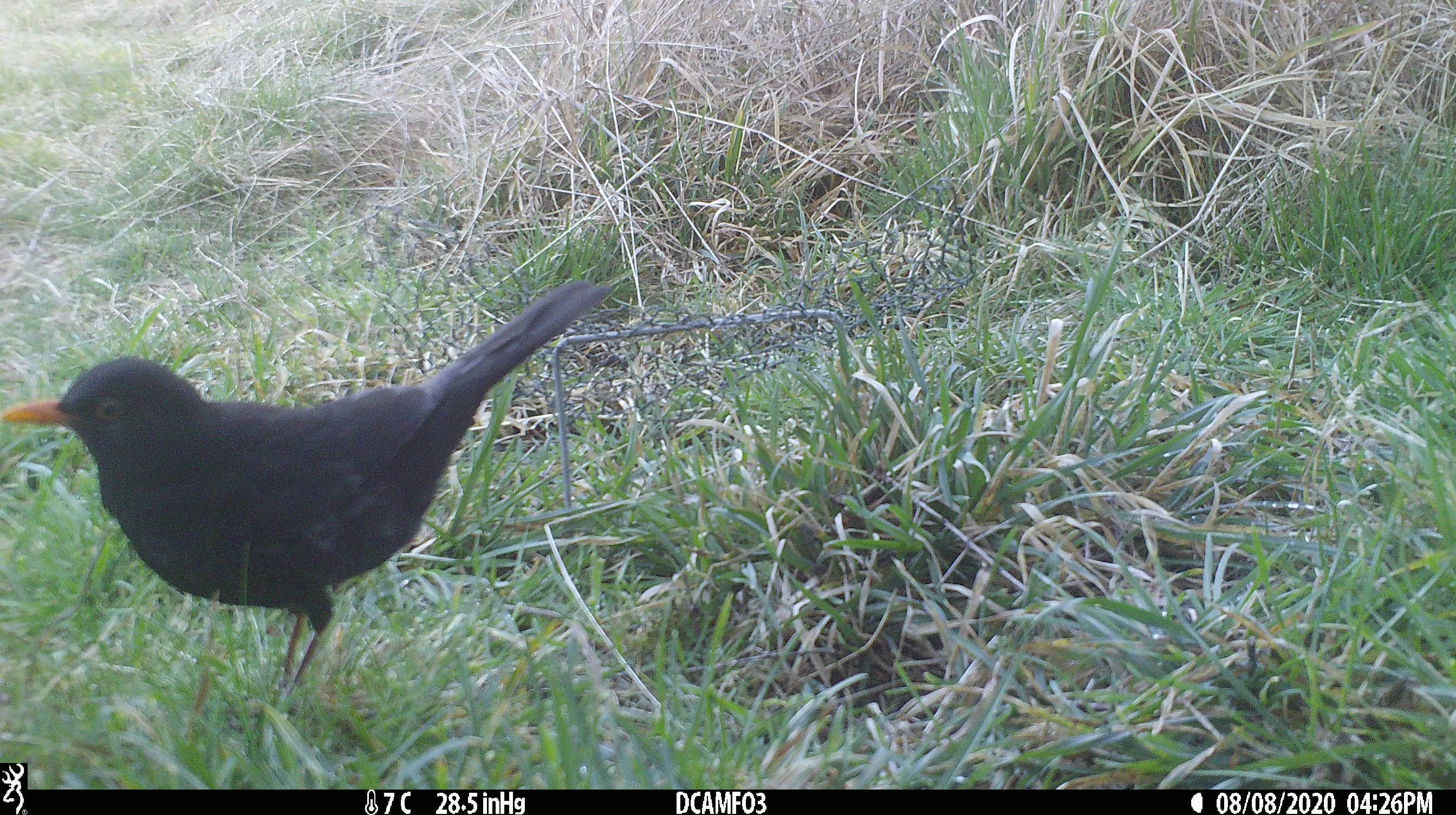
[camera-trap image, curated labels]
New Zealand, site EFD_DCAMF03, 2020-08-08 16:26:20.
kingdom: Animalia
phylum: Chordata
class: Aves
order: Passeriformes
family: Turdidae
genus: Turdus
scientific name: Turdus merula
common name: eurasian blackbird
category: blackbird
Blackbird (eurasian blackbird) (Turdus merula).